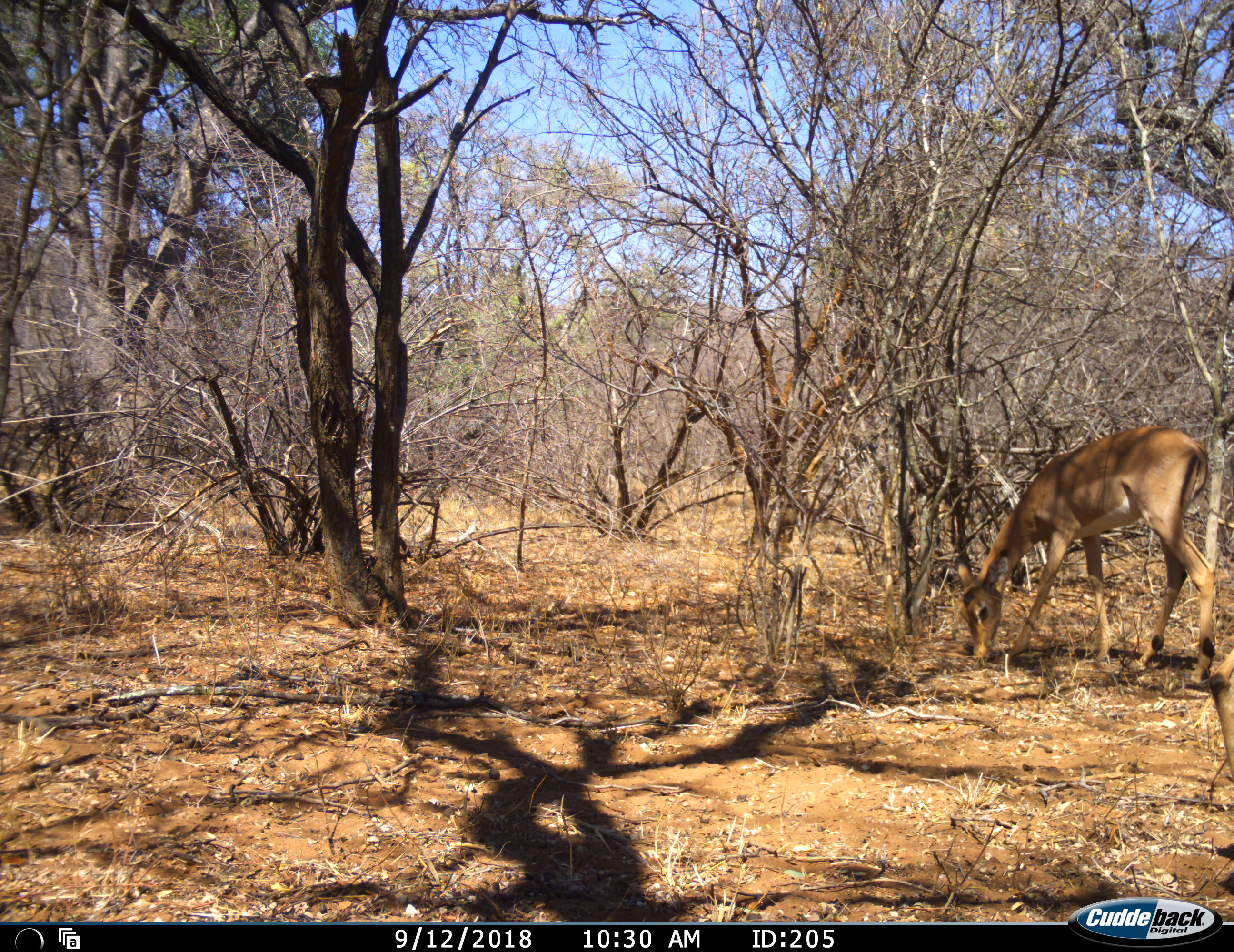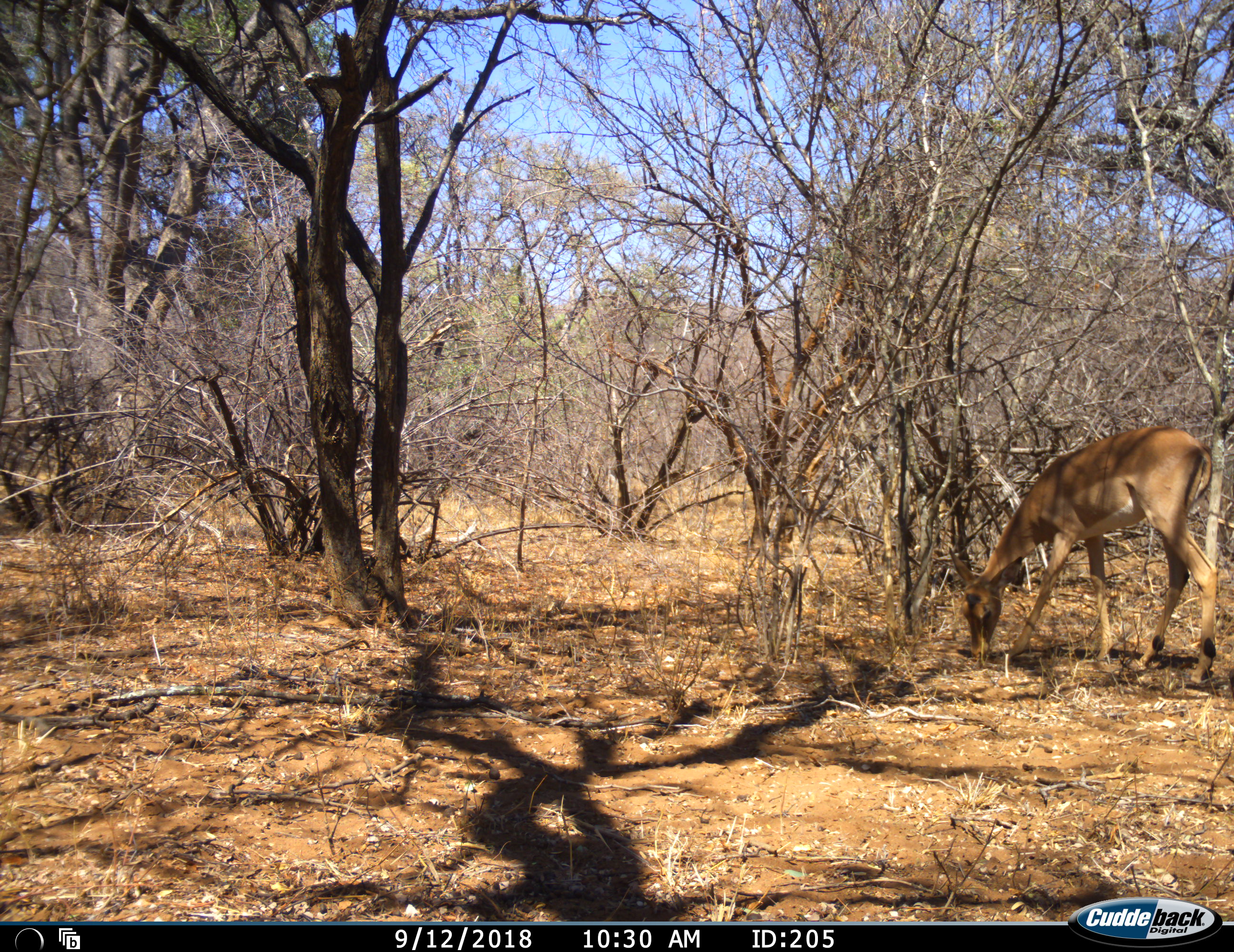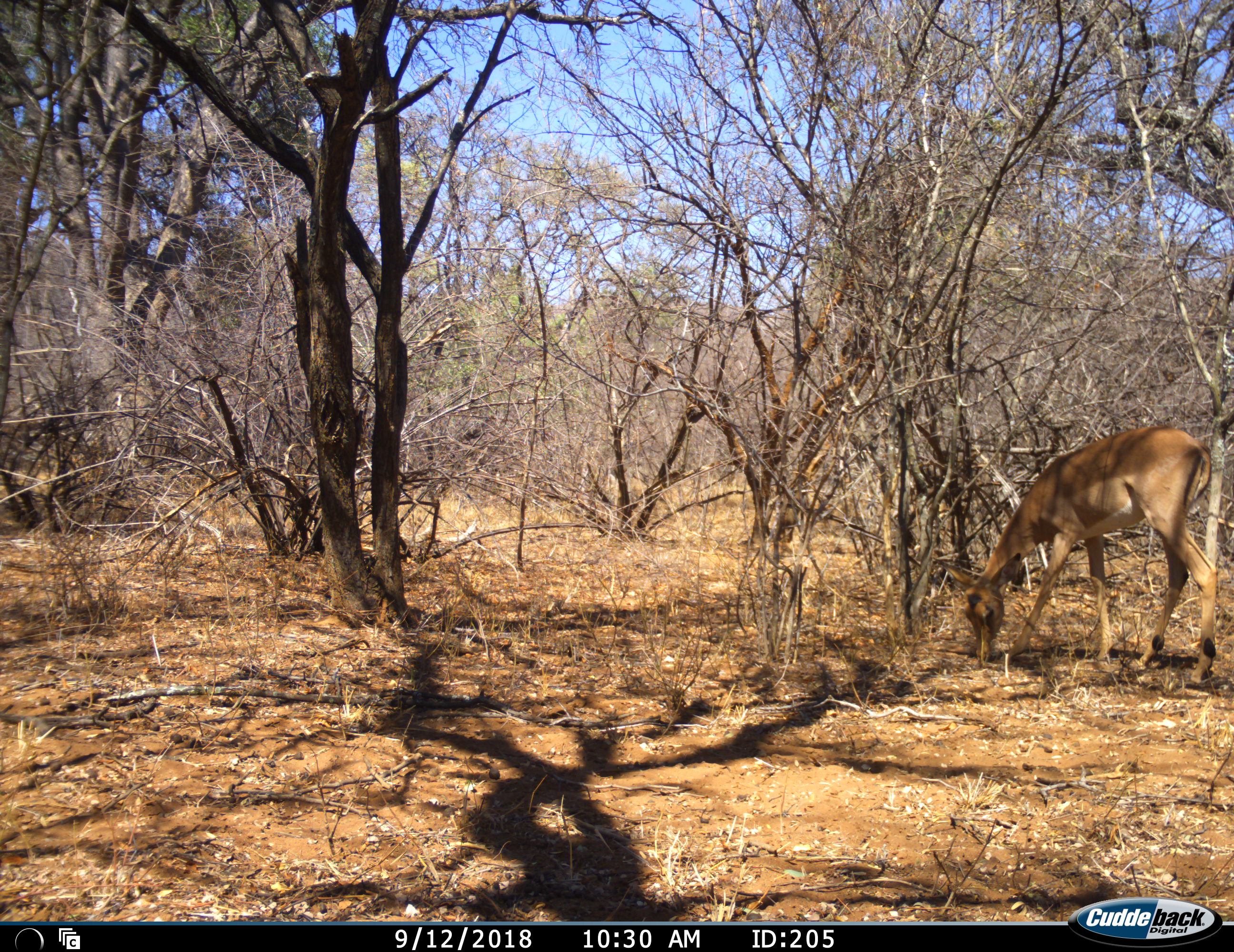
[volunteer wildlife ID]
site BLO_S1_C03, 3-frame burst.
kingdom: Animalia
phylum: Chordata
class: Mammalia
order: Artiodactyla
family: Bovidae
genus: Aepyceros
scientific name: Aepyceros melampus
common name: impala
Impala (Aepyceros melampus), count 1. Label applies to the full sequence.